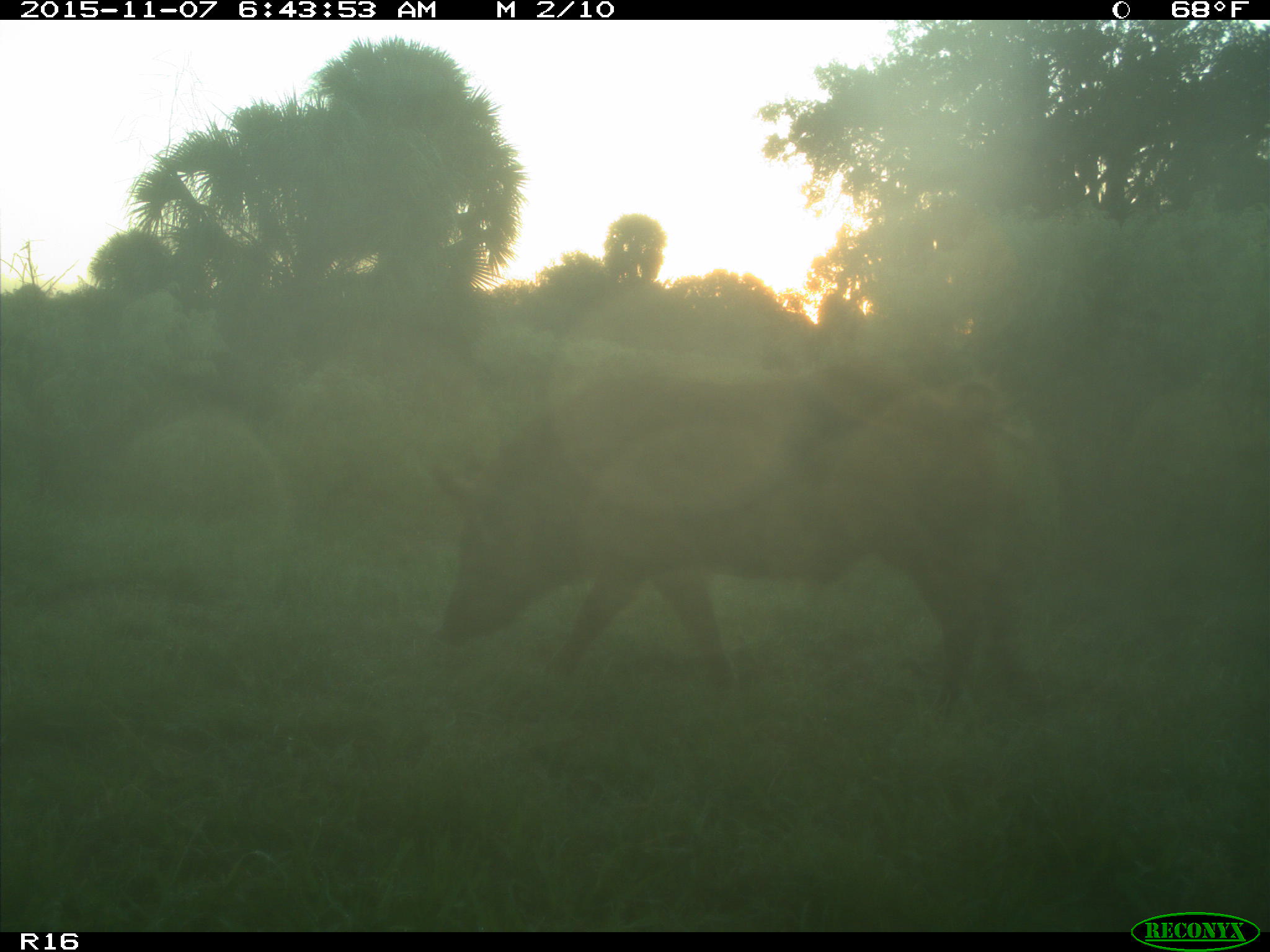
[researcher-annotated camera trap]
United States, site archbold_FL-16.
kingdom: Animalia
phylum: Chordata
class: Mammalia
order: Artiodactyla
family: Suidae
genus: Sus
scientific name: Sus scrofa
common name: wild boar